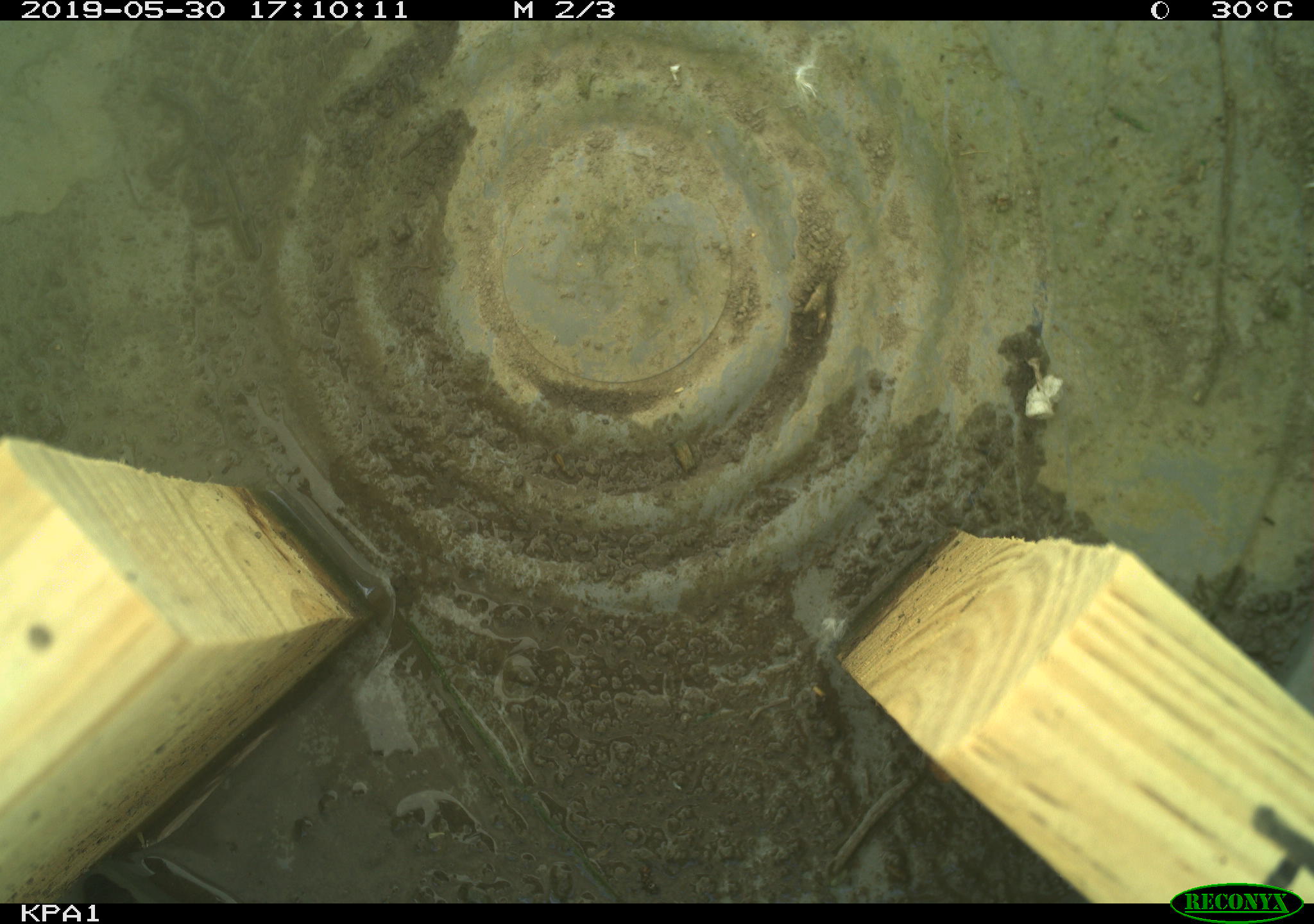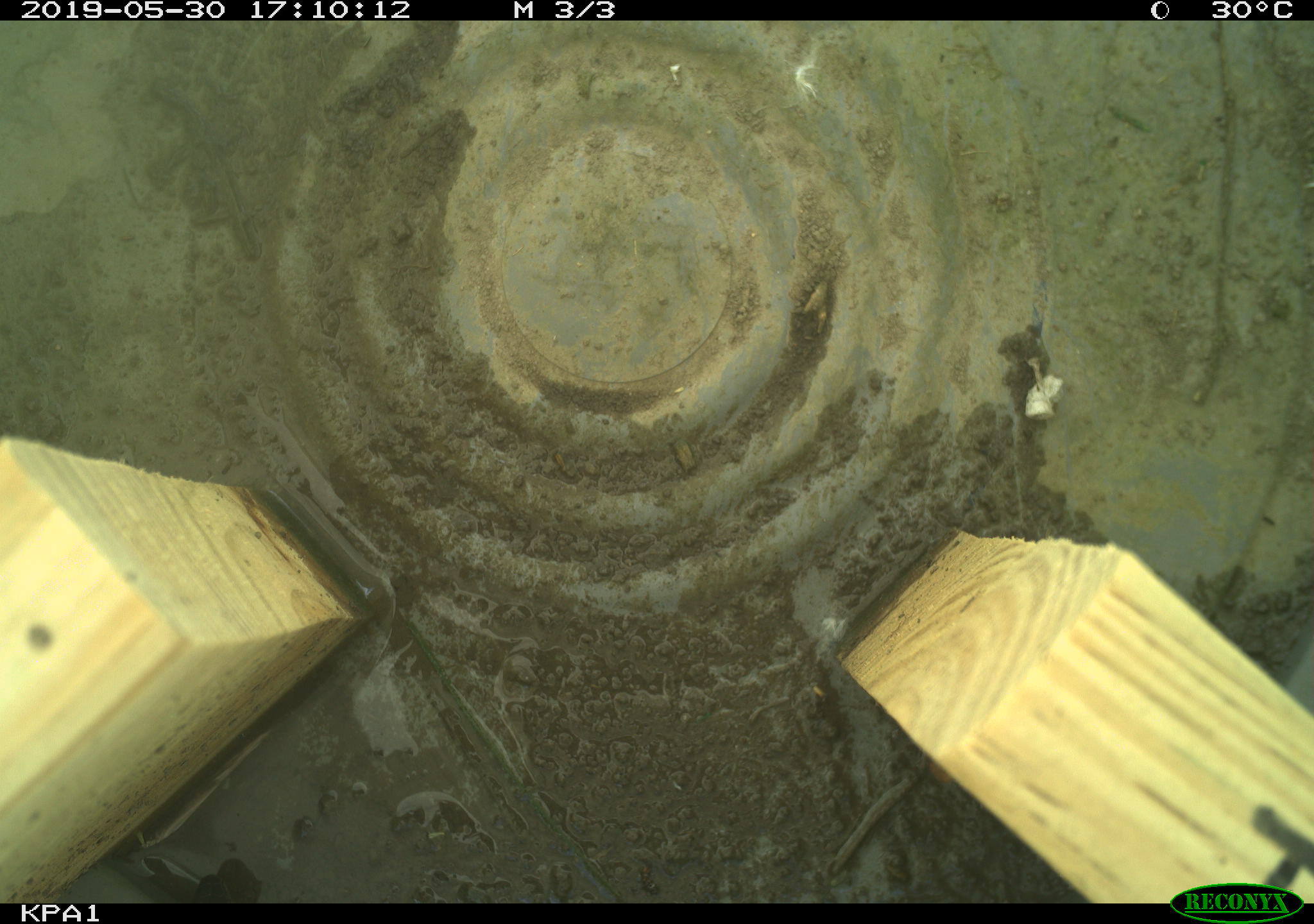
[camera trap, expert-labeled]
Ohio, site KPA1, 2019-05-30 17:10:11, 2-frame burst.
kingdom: Animalia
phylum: Chordata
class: Reptilia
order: Squamata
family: Colubridae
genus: Thamnophis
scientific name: Thamnophis sirtalis sirtalis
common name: eastern gartersnake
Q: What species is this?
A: Eastern gartersnake (Thamnophis sirtalis sirtalis).